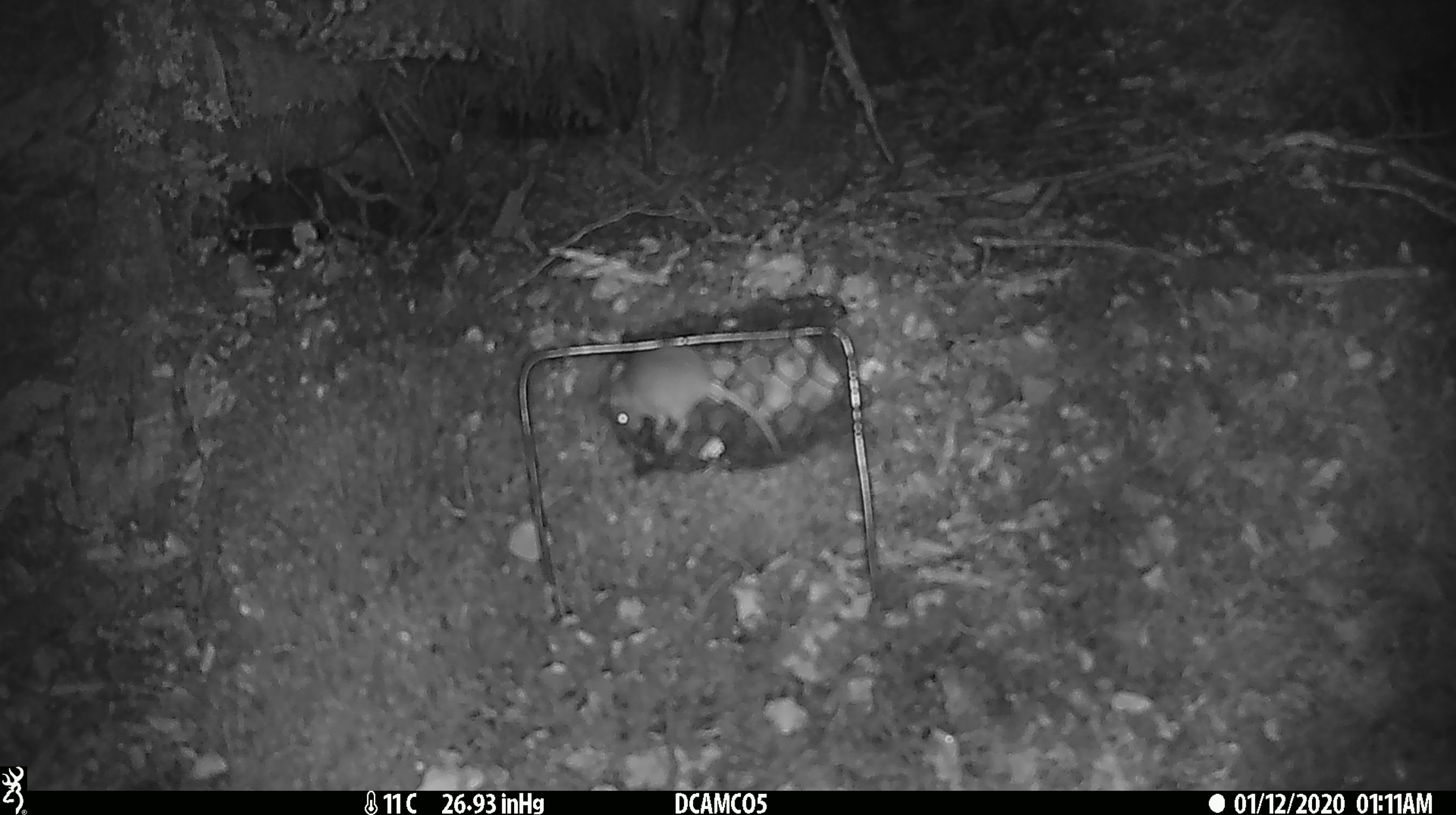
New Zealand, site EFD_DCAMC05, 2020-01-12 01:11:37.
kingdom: Animalia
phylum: Chordata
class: Mammalia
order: Rodentia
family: Muridae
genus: Mus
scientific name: Mus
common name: mouse